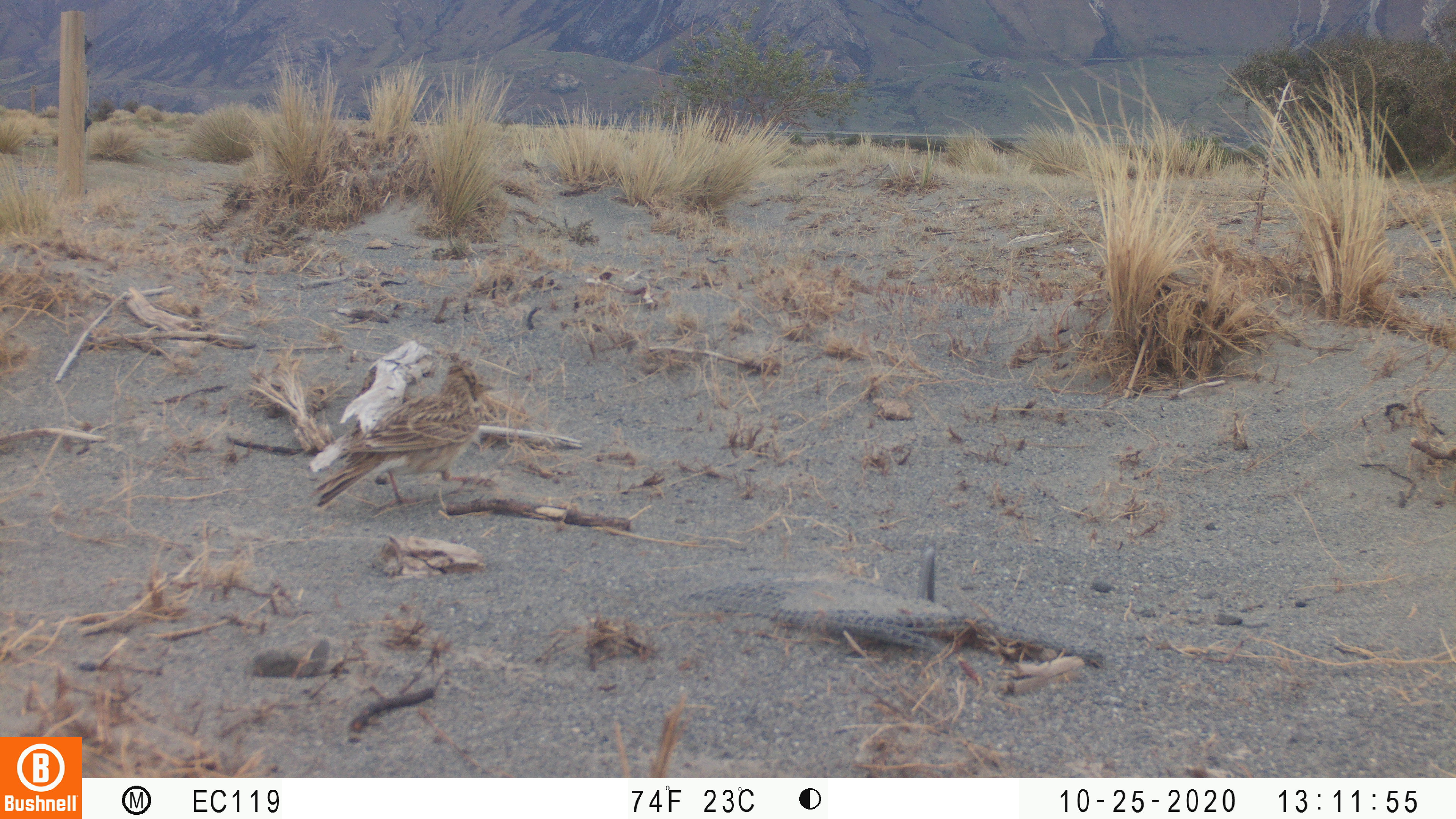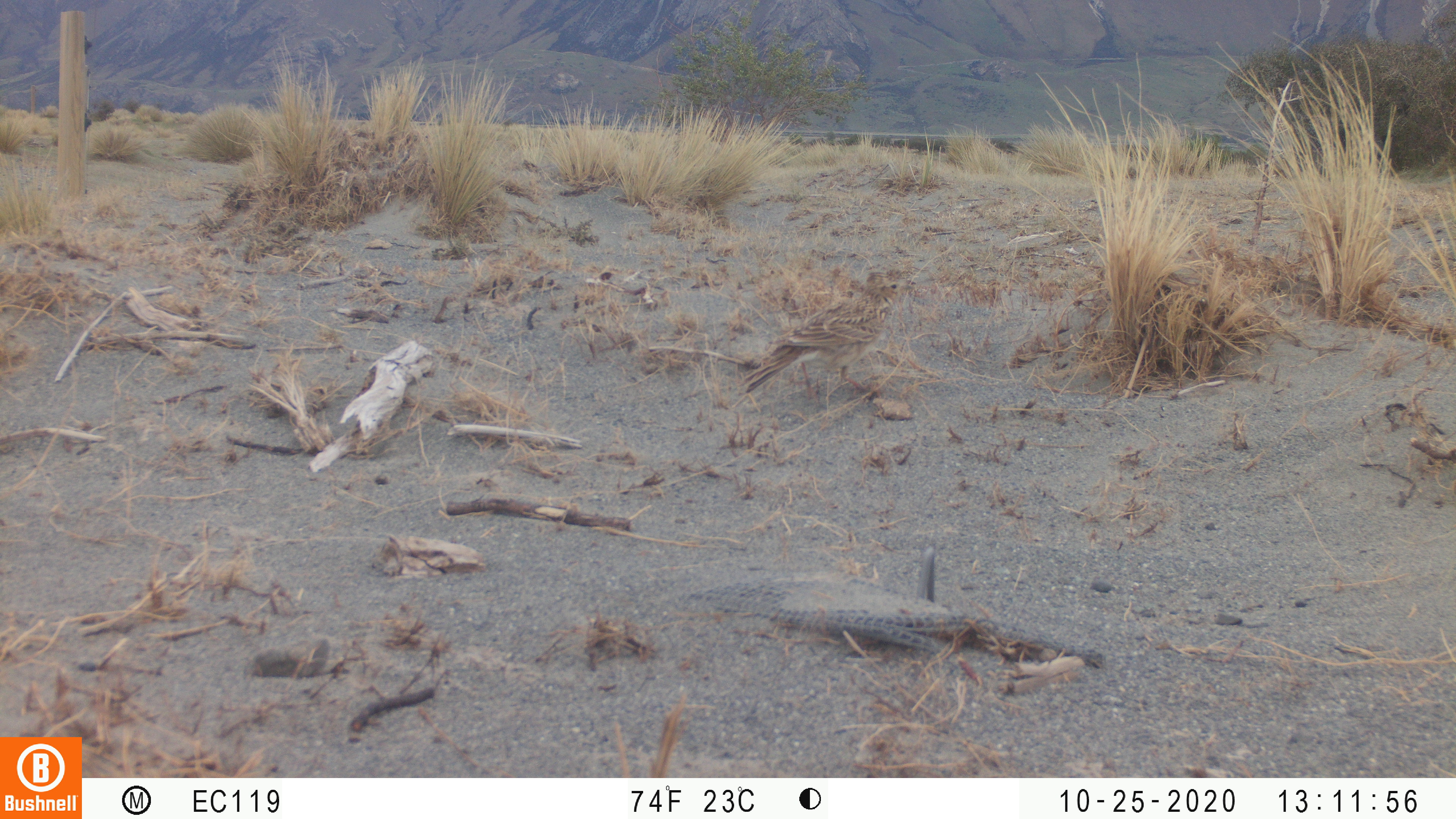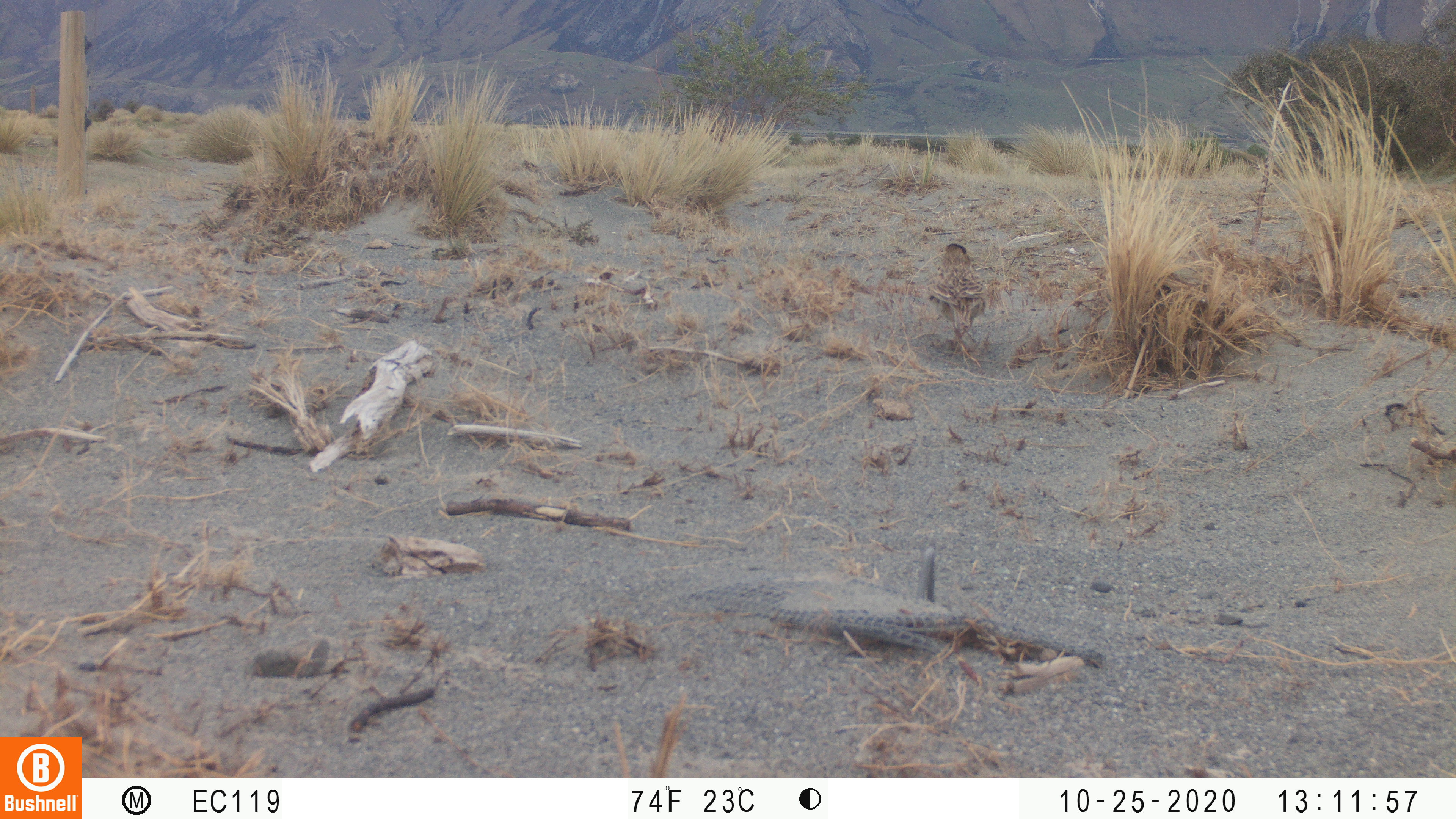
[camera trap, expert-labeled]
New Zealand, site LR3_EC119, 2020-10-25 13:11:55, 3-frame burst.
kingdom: Animalia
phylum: Chordata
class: Aves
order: Passeriformes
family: Motacillidae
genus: Anthus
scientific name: Anthus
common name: pipit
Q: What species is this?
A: Pipit (Anthus).